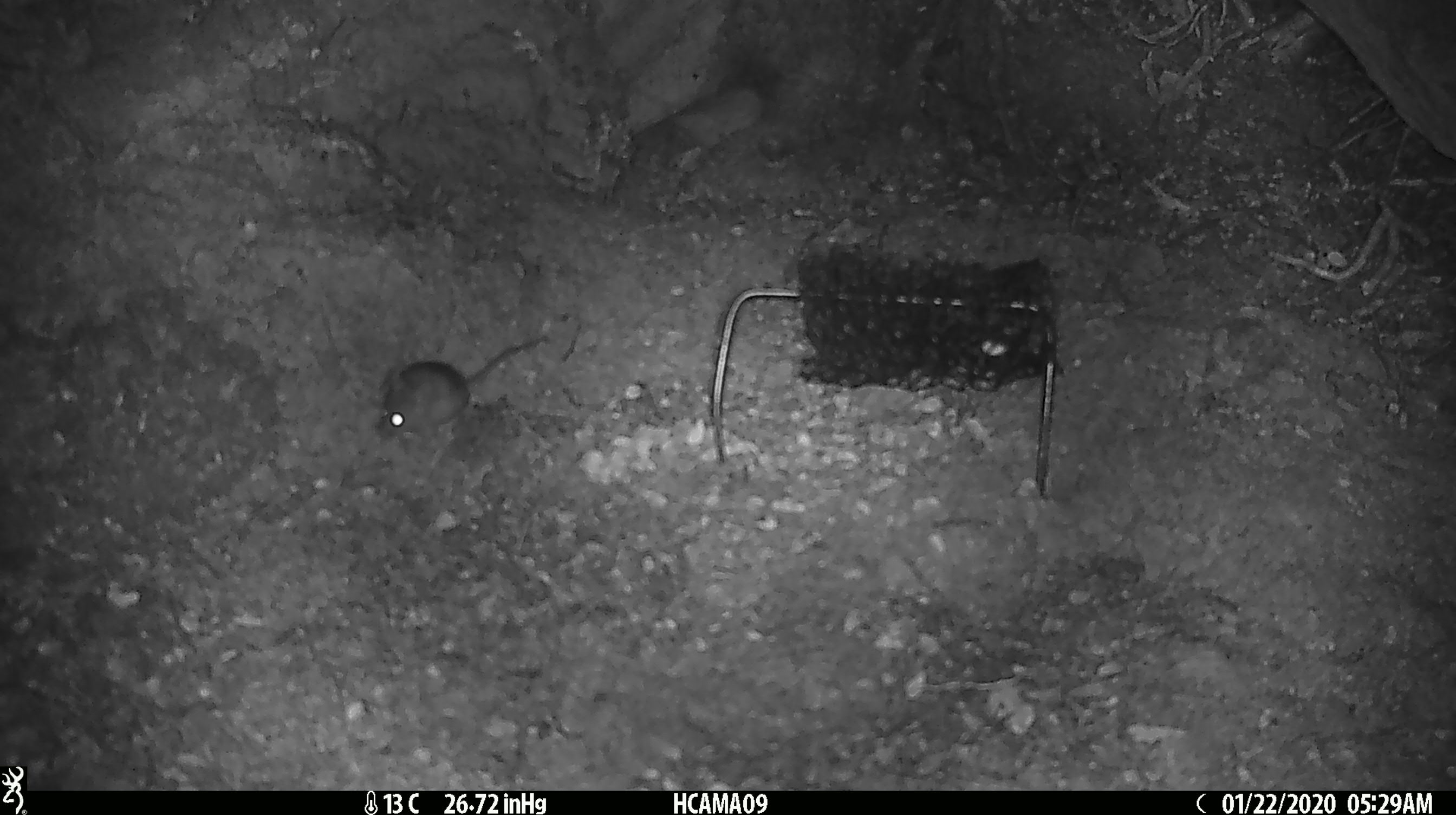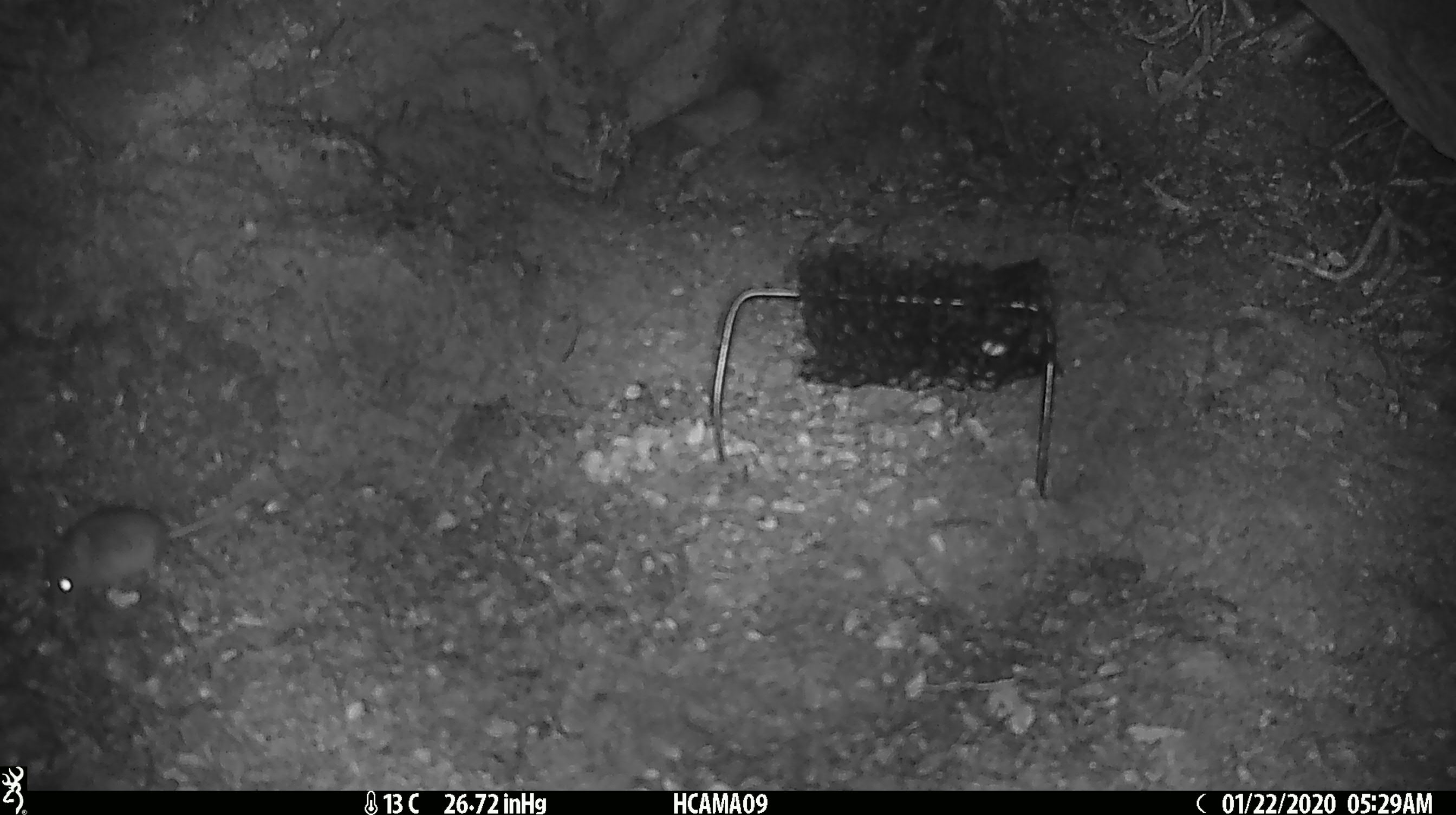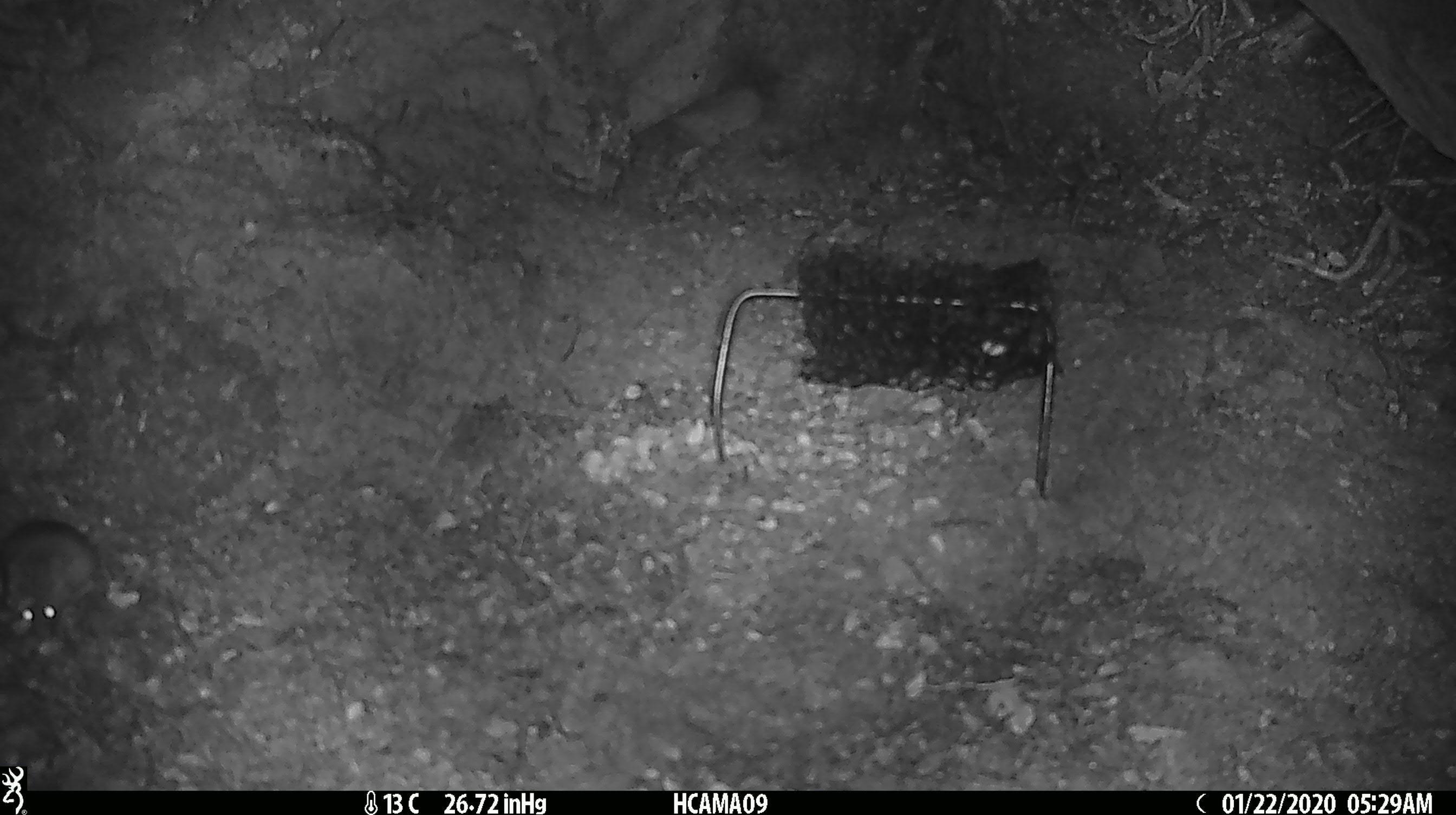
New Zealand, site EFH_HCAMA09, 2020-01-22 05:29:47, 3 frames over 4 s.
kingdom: Animalia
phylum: Chordata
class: Mammalia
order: Rodentia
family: Muridae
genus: Mus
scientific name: Mus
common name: mouse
Mouse (Mus).